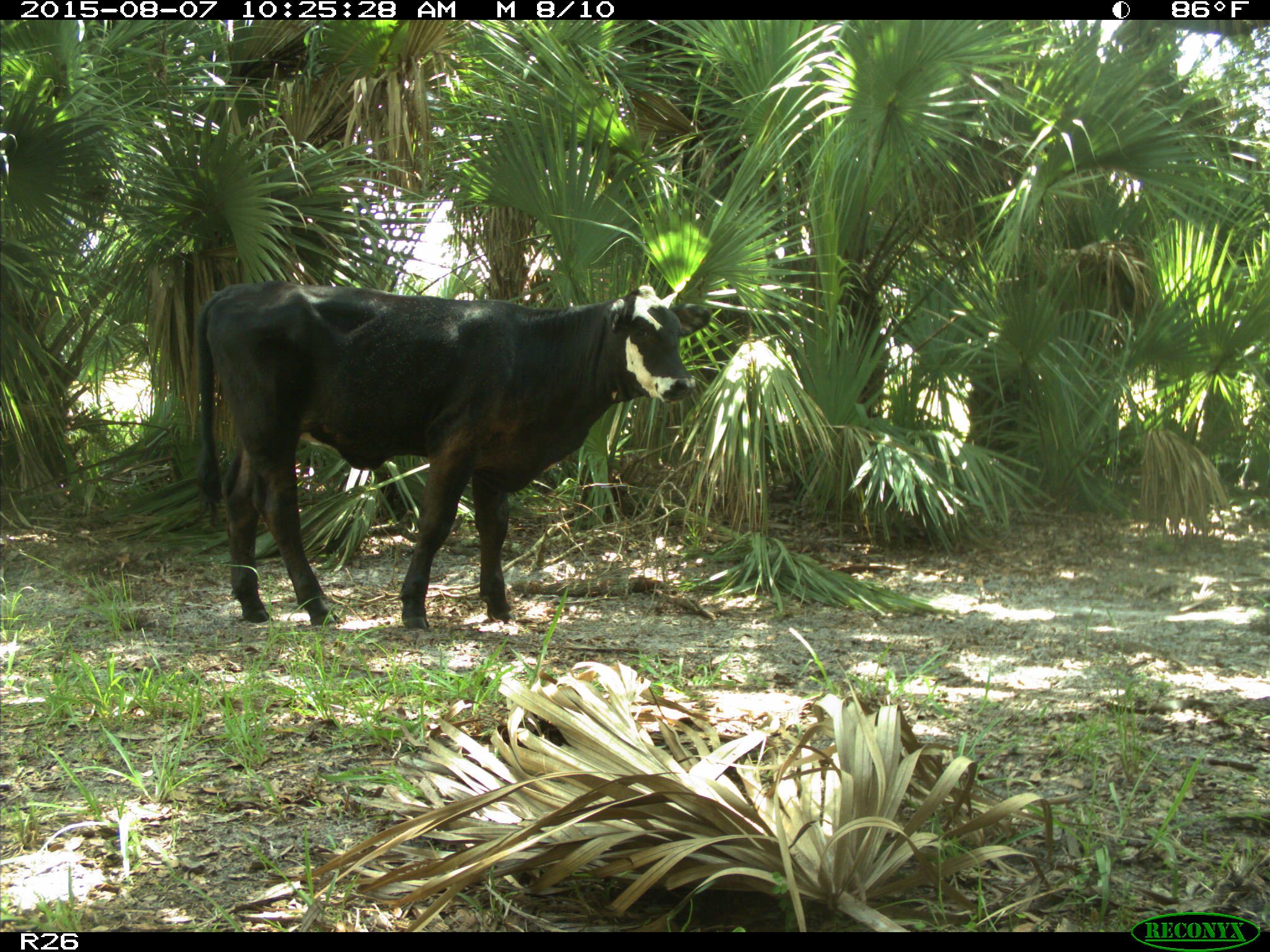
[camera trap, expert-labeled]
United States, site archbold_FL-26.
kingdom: Animalia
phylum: Chordata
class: Mammalia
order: Artiodactyla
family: Bovidae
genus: Bos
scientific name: Bos taurus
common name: domestic cow